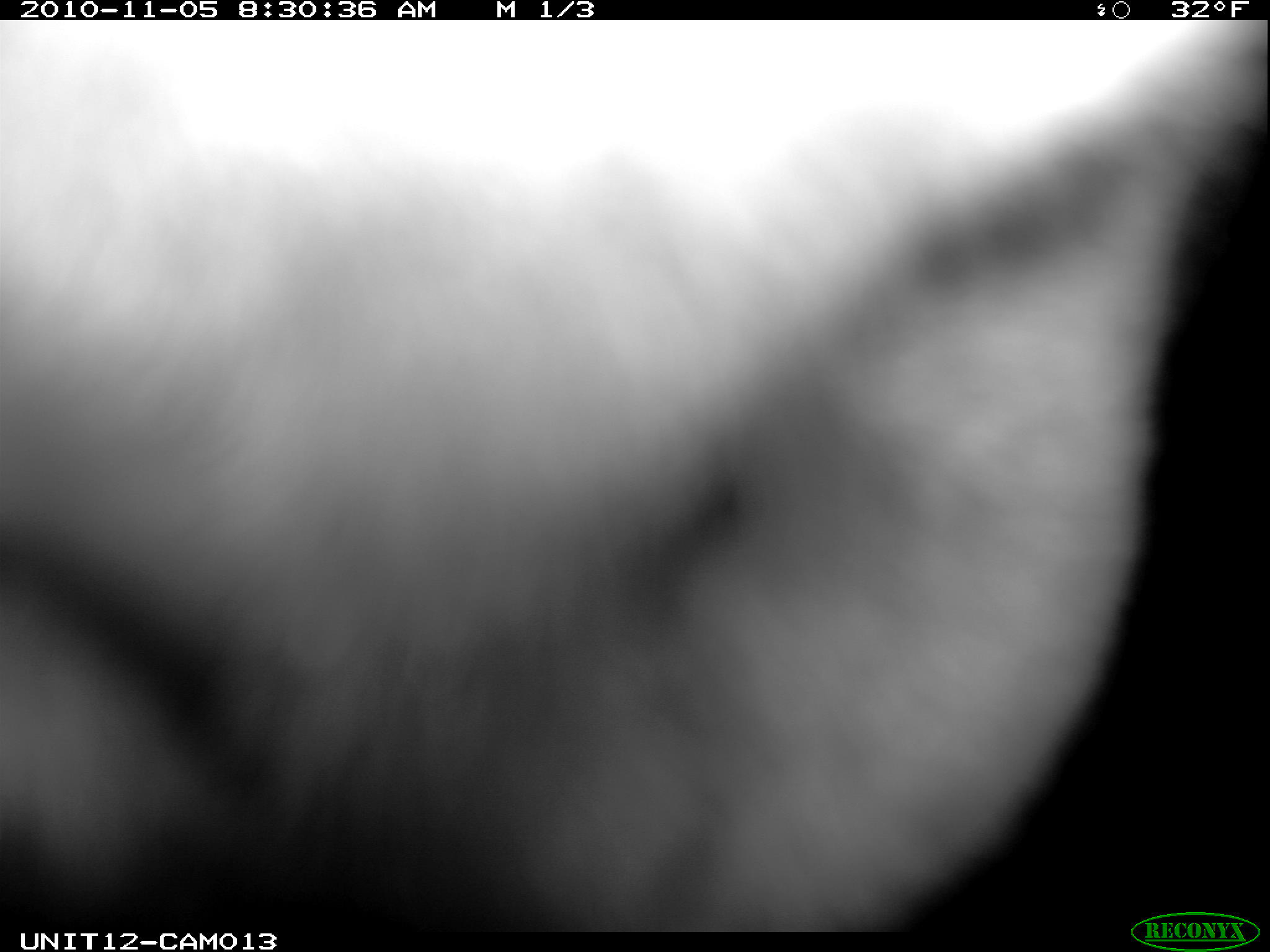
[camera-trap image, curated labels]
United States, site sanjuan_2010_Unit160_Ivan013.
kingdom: Animalia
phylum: Chordata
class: Mammalia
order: Artiodactyla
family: Cervidae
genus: Alces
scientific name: Alces alces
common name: moose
Alces alces (moose).